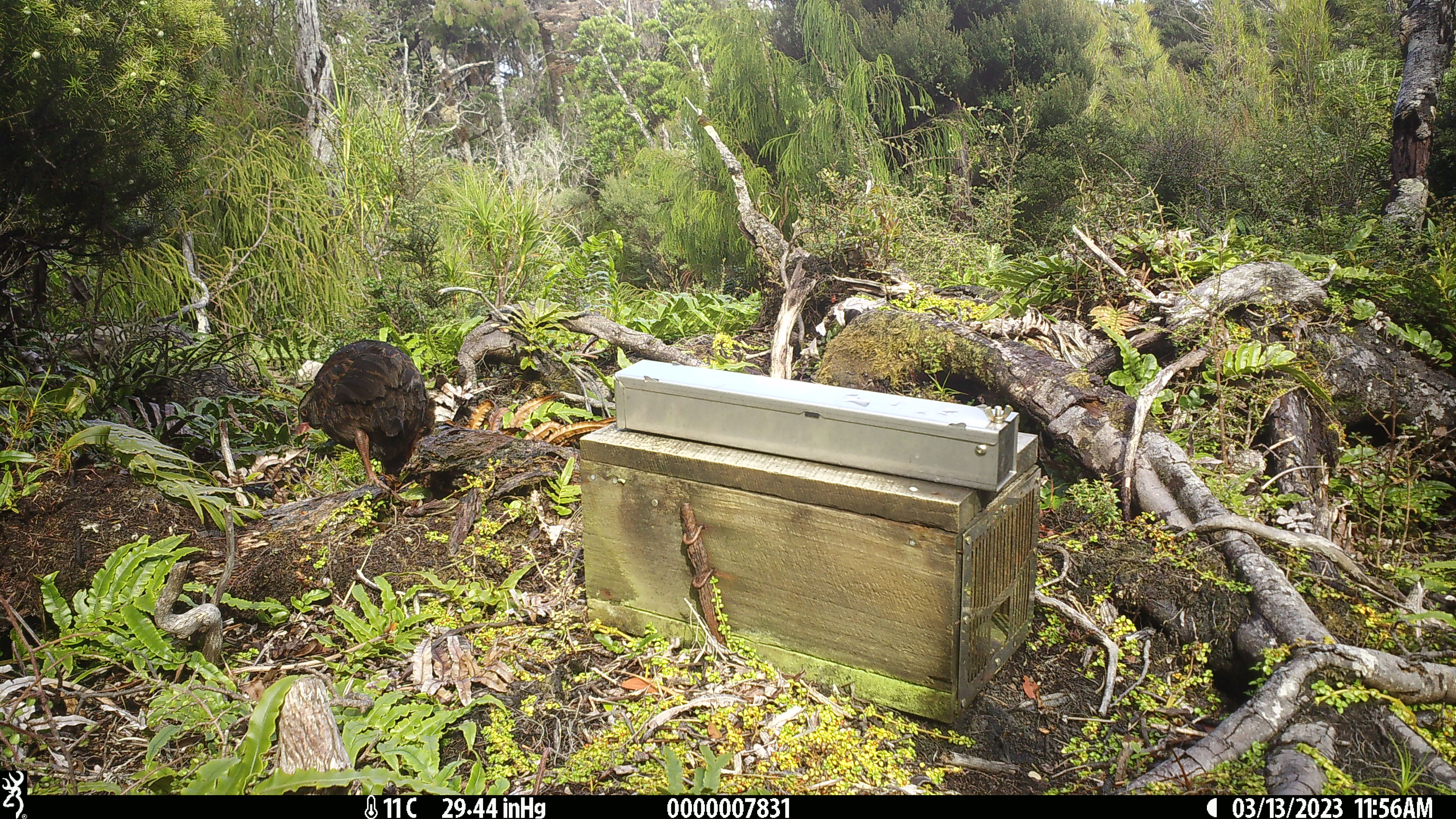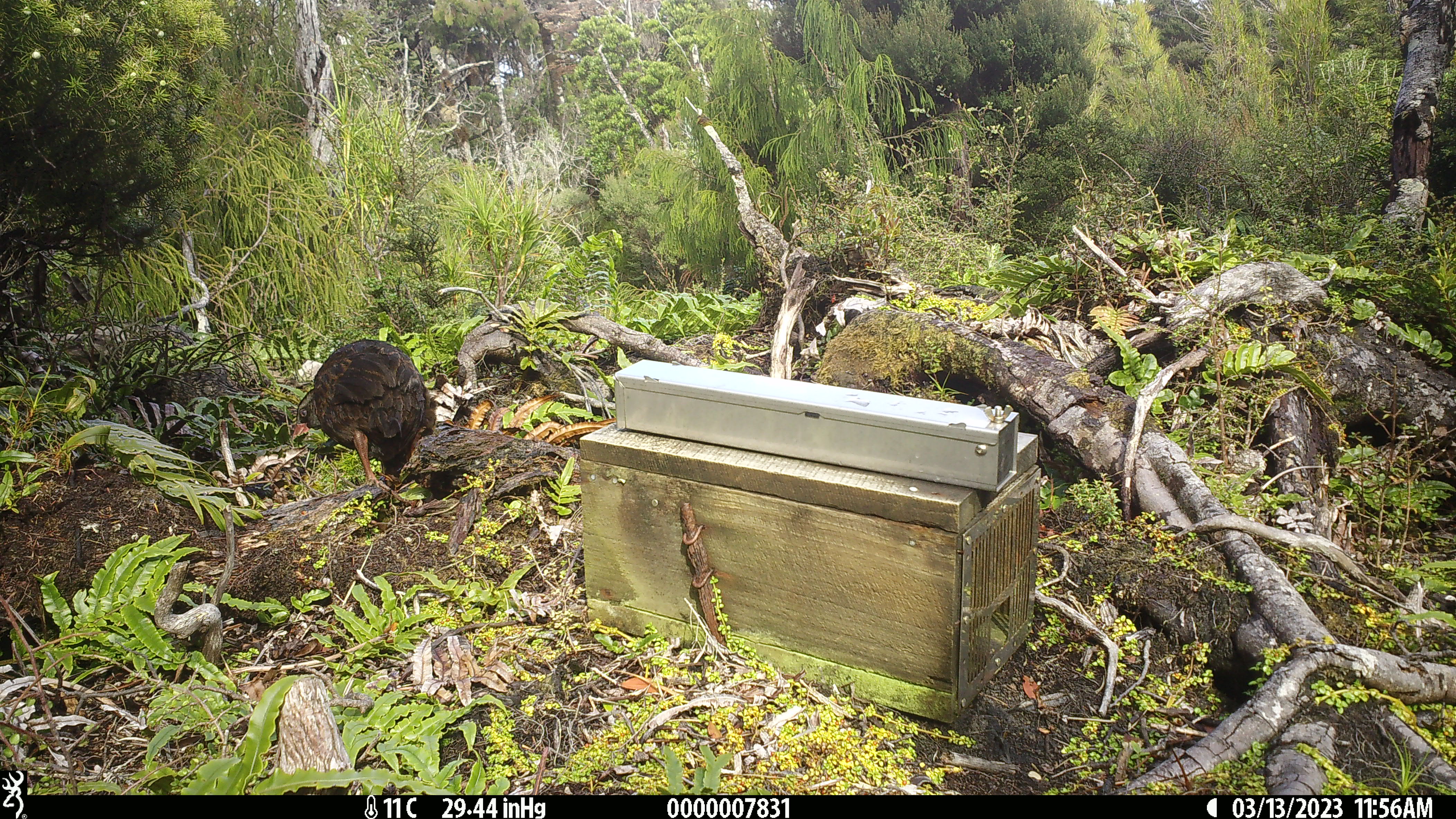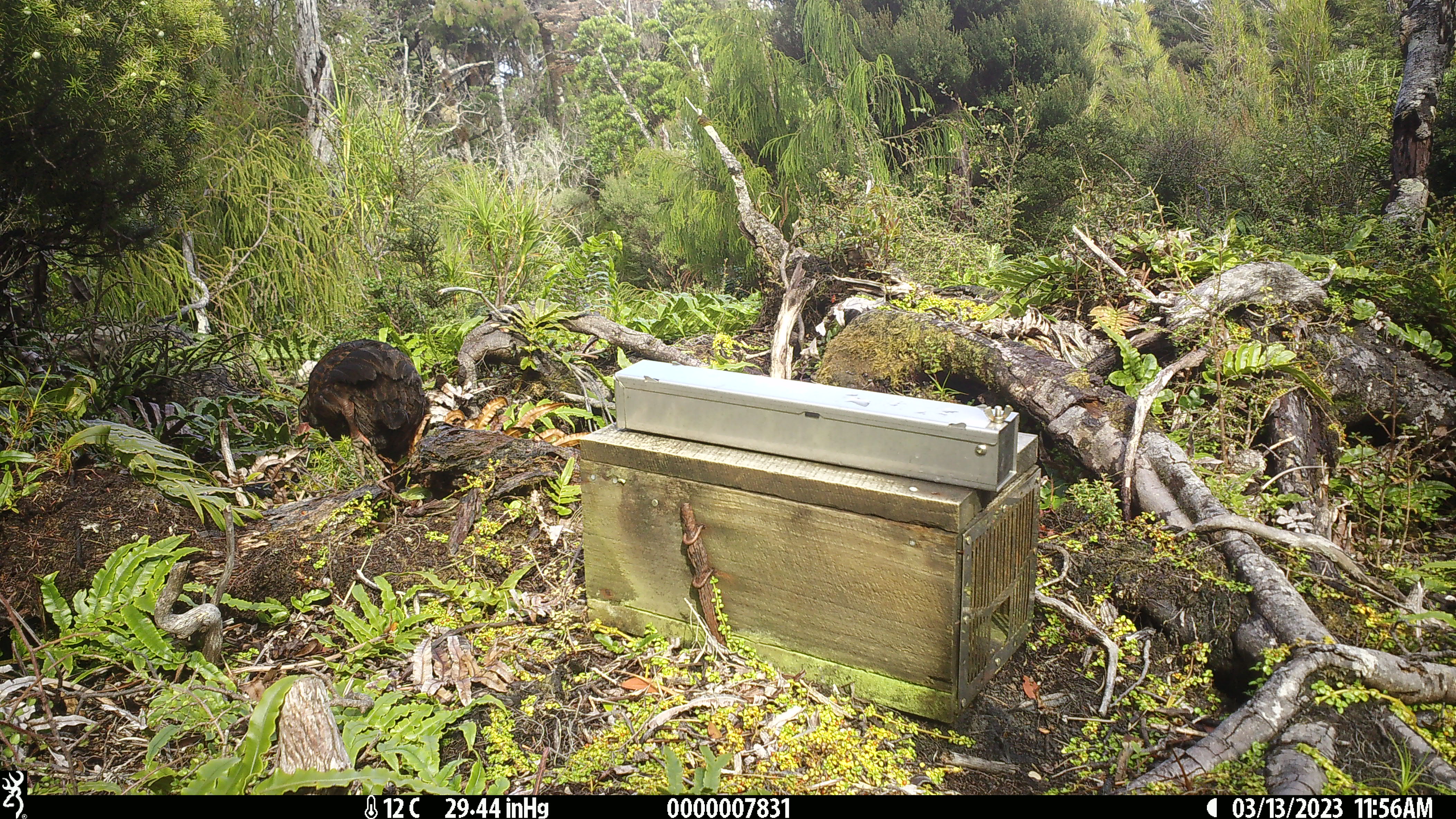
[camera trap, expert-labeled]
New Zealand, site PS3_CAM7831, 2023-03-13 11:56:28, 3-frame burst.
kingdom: Animalia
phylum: Chordata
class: Aves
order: Gruiformes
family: Rallidae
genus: Gallirallus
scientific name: Gallirallus australis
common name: weka